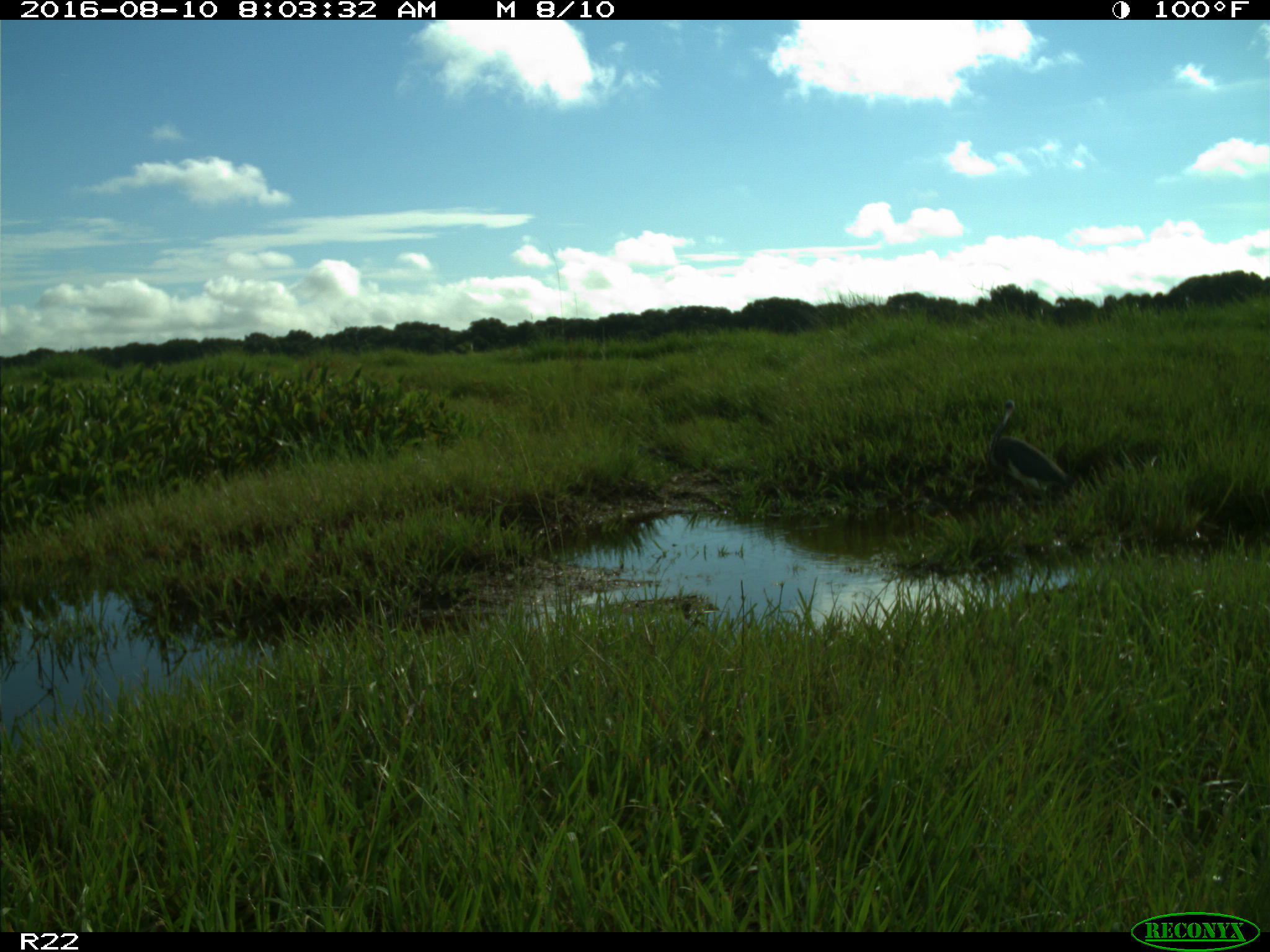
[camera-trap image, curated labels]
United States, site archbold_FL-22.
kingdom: Animalia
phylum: Chordata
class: Aves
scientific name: Aves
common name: birds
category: unidentified bird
Unidentified bird (birds) (Aves).